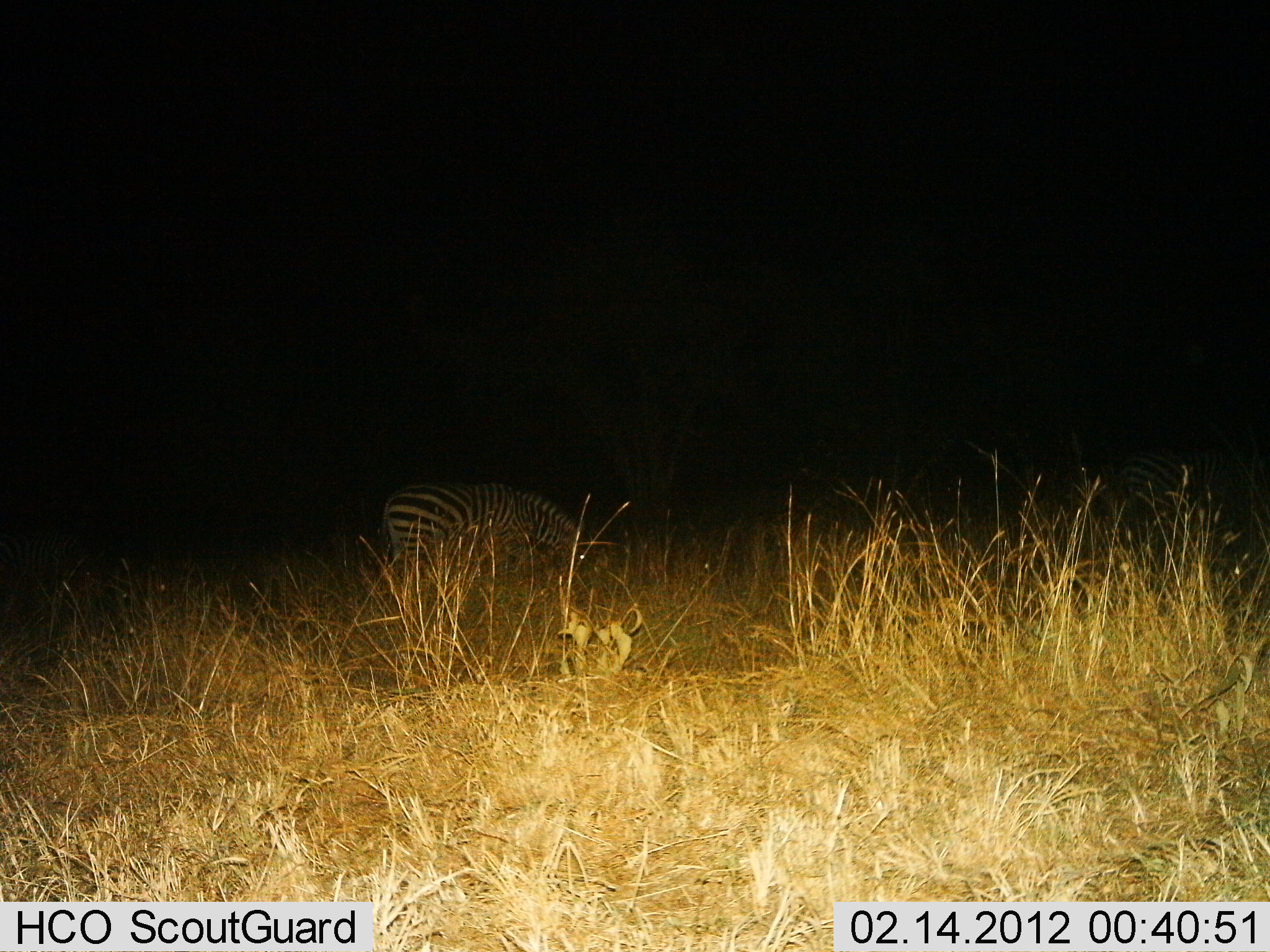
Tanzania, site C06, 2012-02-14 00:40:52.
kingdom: Animalia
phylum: Chordata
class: Mammalia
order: Perissodactyla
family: Equidae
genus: Equus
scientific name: Equus quagga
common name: plains zebra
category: zebra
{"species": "zebra (plains zebra) (Equus quagga)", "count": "1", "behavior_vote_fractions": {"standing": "36%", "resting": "4%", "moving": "4%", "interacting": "0%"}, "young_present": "0%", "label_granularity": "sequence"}